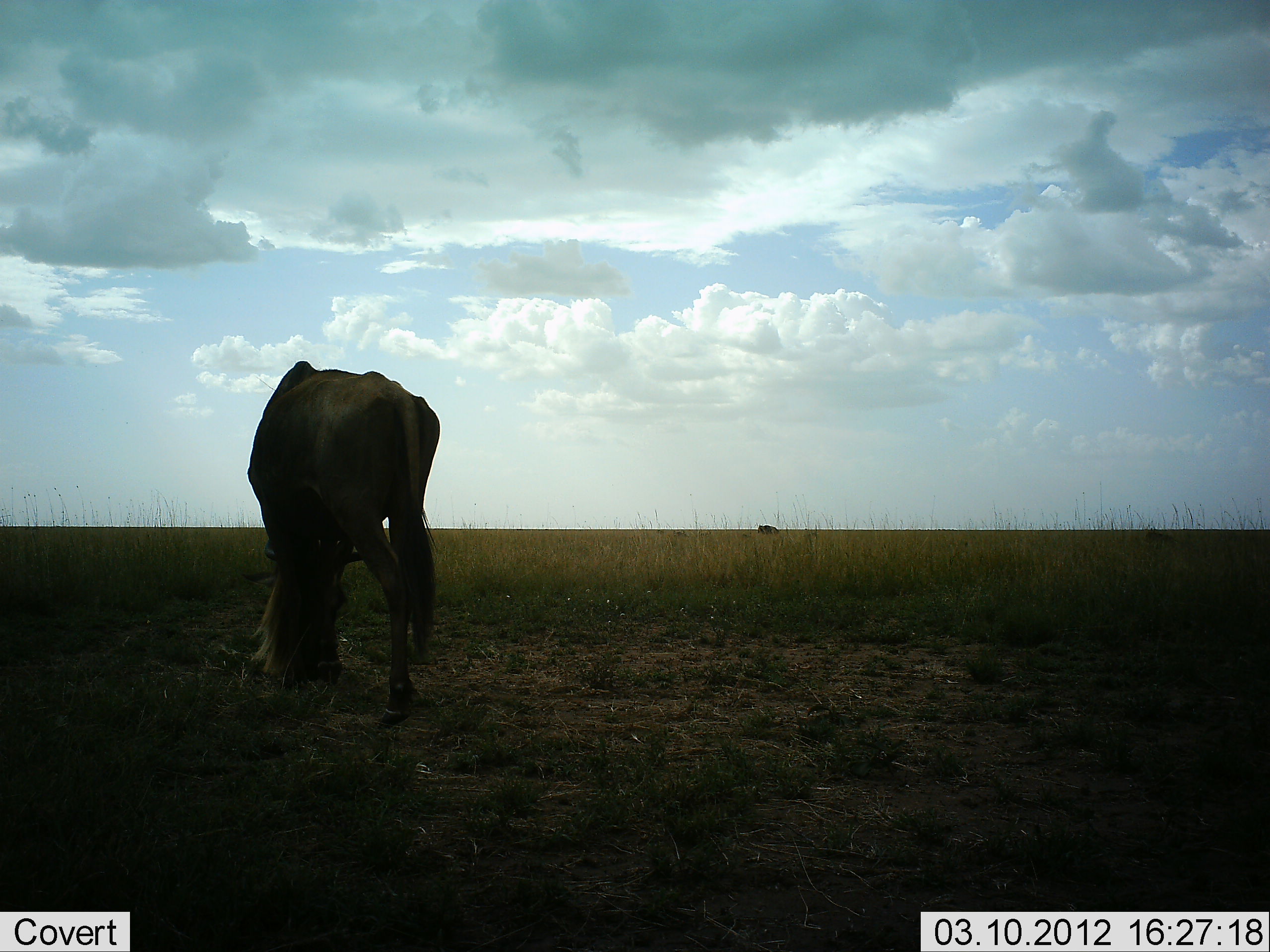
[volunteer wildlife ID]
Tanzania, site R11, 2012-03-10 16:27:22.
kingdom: Animalia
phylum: Chordata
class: Mammalia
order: Artiodactyla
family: Bovidae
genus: Connochaetes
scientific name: Connochaetes taurinus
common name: blue wildebeest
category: wildebeest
Wildebeest (blue wildebeest) (Connochaetes taurinus), count 1. Behavior (volunteer vote fractions): standing 43%, resting 0%, moving 0%, interacting 0%. Young present (vote fraction): 0%. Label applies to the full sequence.